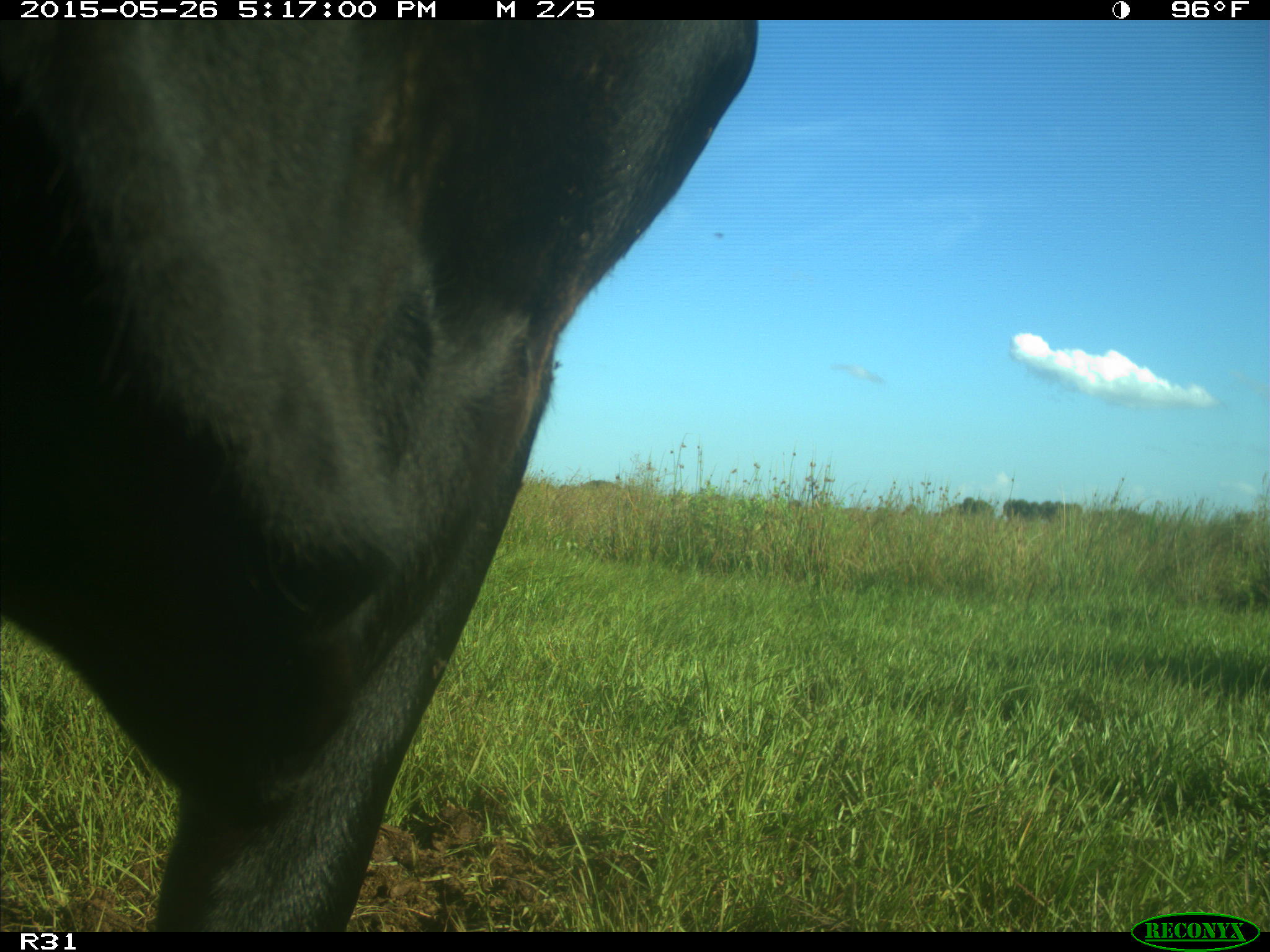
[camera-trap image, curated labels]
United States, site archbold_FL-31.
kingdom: Animalia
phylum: Chordata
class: Mammalia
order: Artiodactyla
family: Bovidae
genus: Bos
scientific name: Bos taurus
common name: domestic cow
Bos taurus (domestic cow).